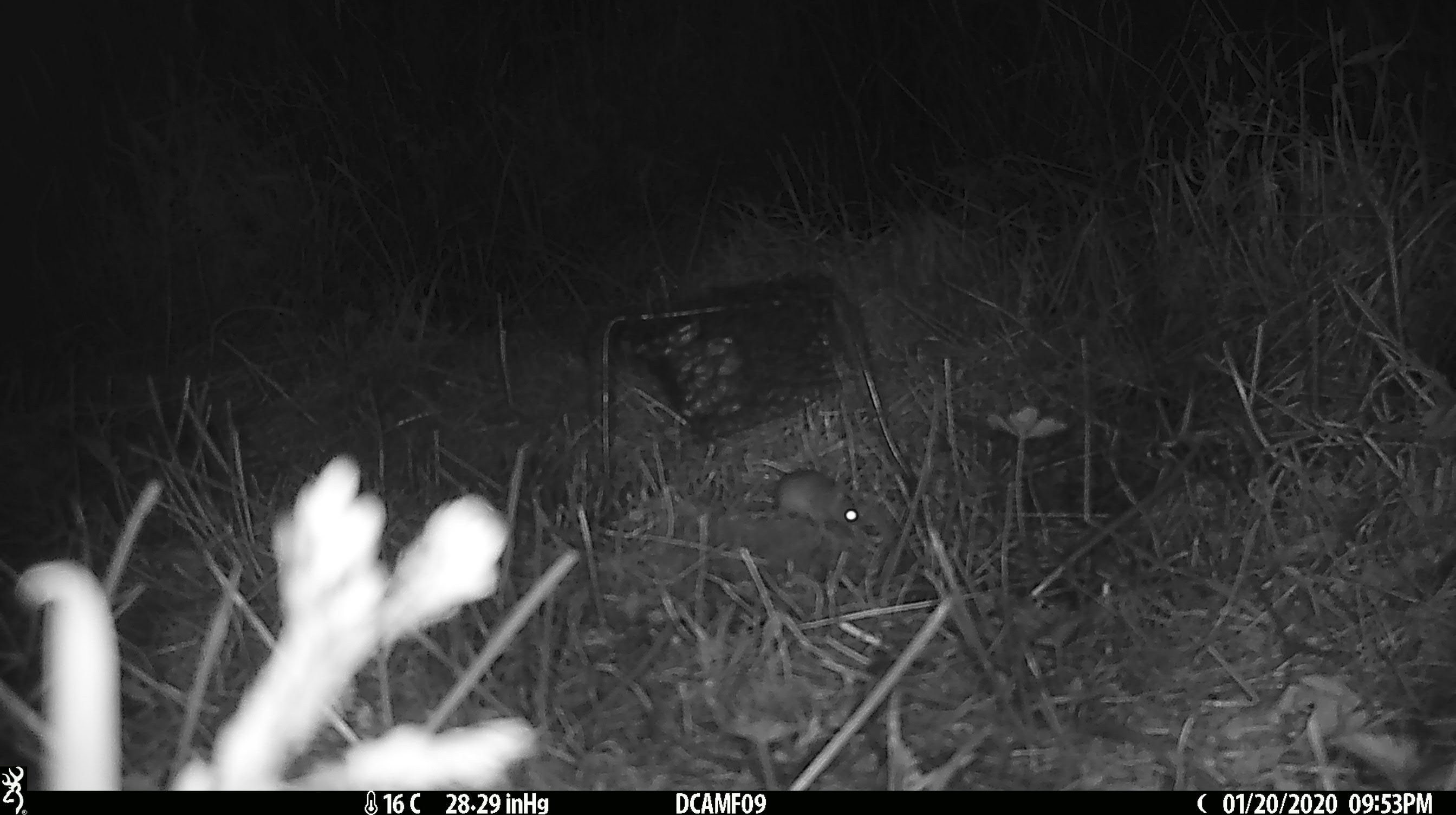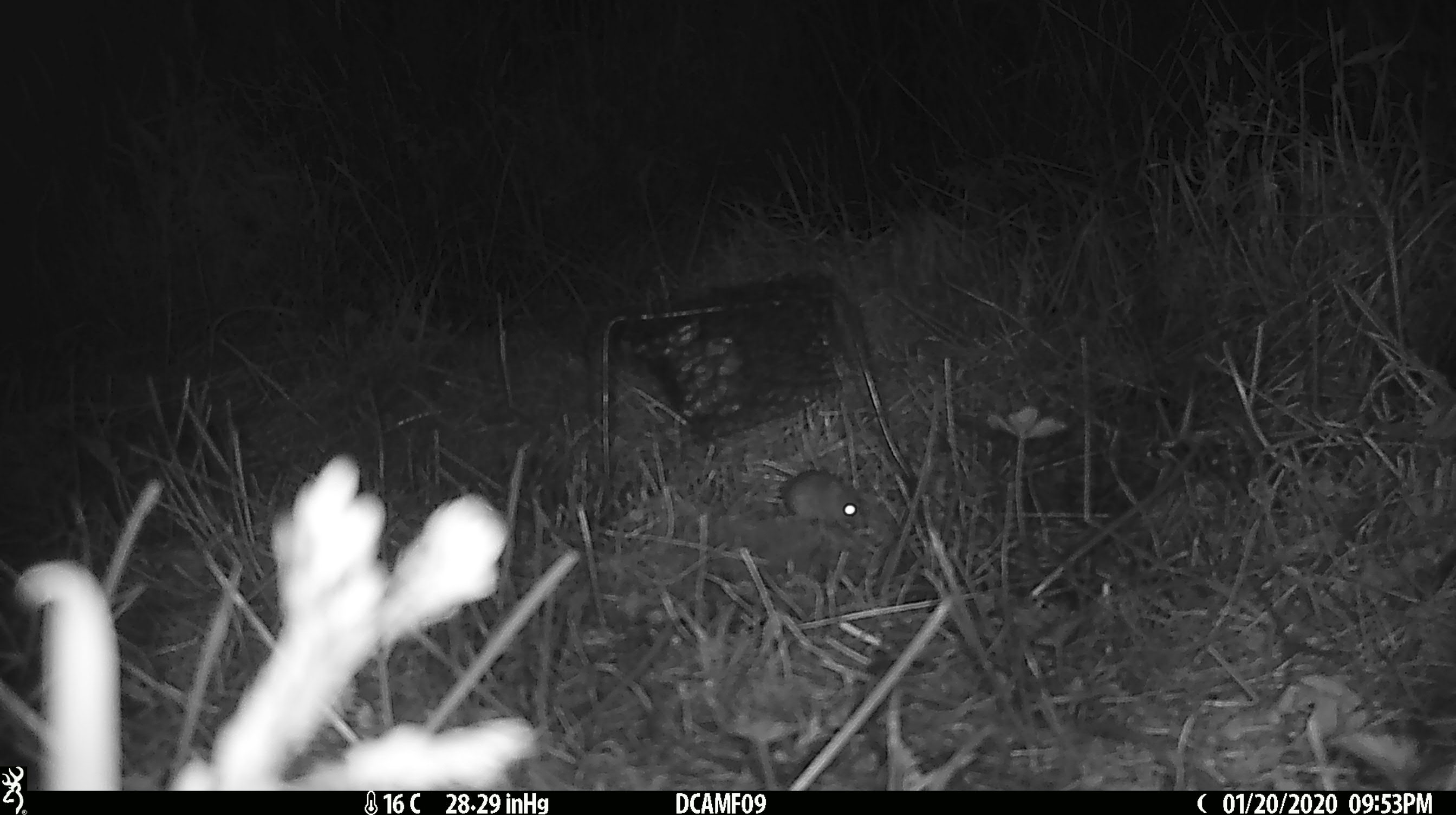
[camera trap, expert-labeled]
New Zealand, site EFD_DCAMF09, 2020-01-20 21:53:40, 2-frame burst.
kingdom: Animalia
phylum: Chordata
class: Mammalia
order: Rodentia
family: Muridae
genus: Mus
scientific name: Mus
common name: mouse